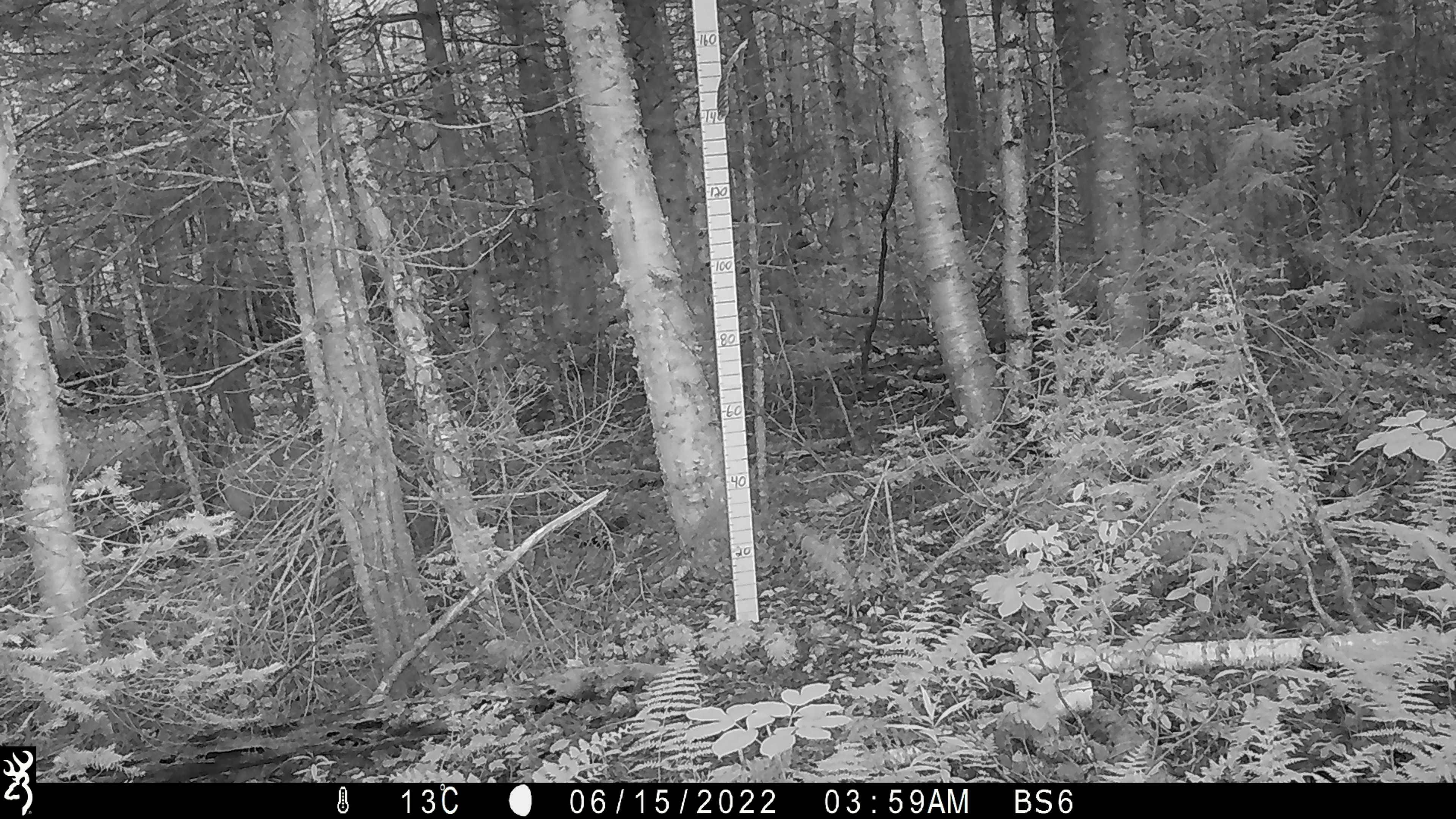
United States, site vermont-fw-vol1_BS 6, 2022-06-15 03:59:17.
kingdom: Animalia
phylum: Chordata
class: Mammalia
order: Artiodactyla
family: Cervidae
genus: Odocoileus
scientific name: Odocoileus virginianus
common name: white-tailed deer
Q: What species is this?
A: White-tailed deer (Odocoileus virginianus).